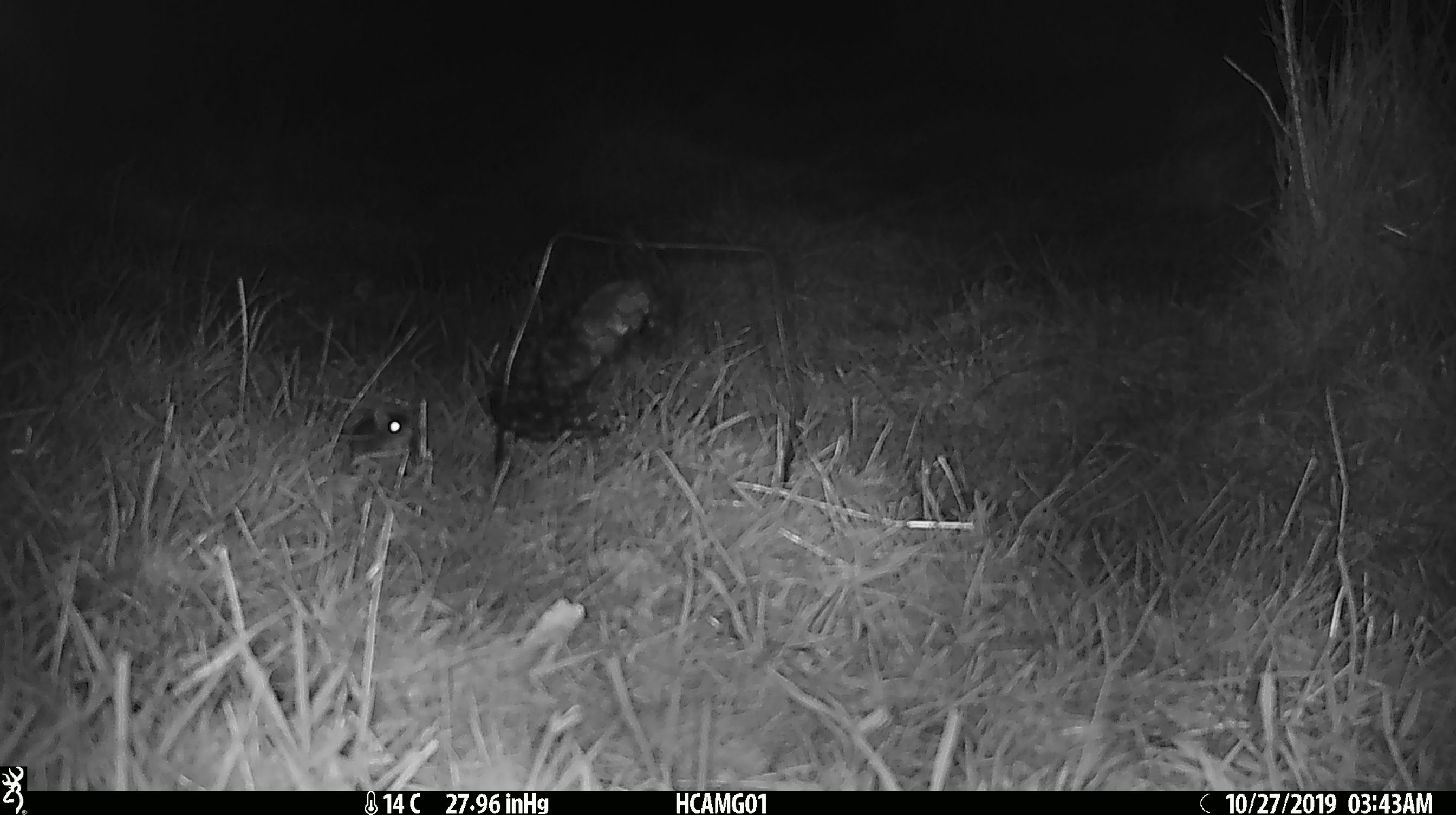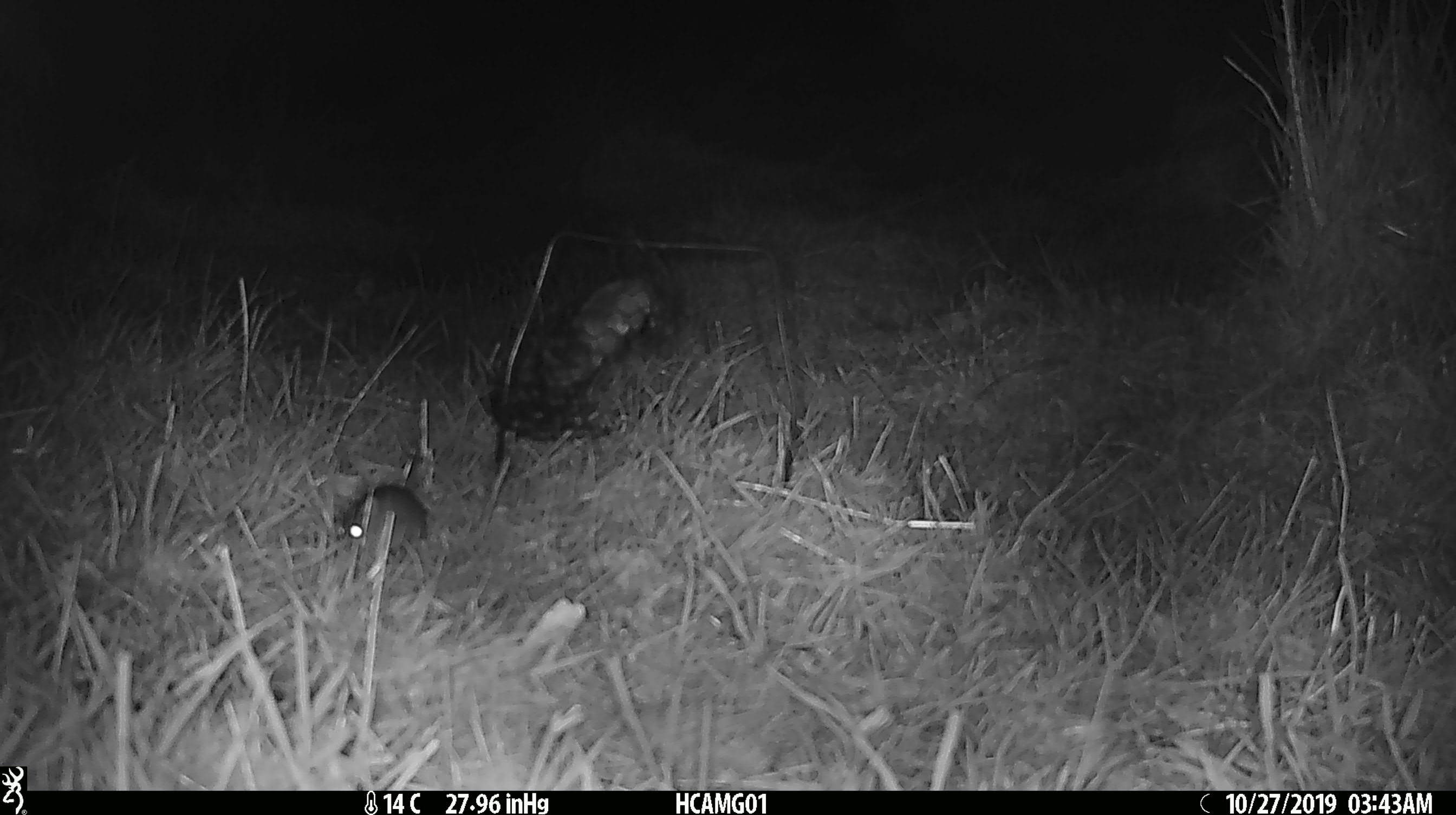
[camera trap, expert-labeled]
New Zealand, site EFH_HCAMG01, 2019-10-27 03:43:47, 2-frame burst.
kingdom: Animalia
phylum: Chordata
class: Mammalia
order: Rodentia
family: Muridae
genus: Mus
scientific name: Mus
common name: mouse